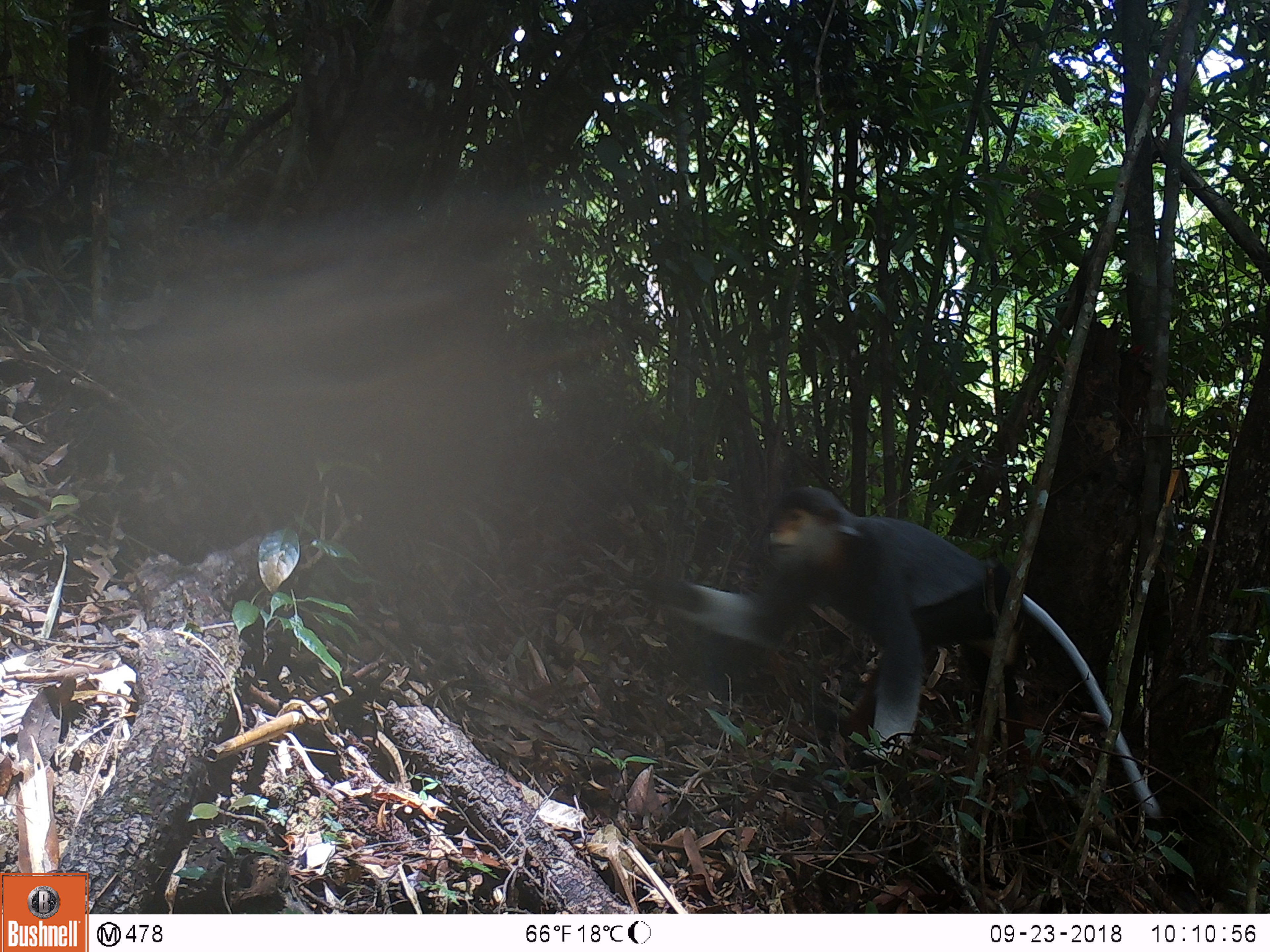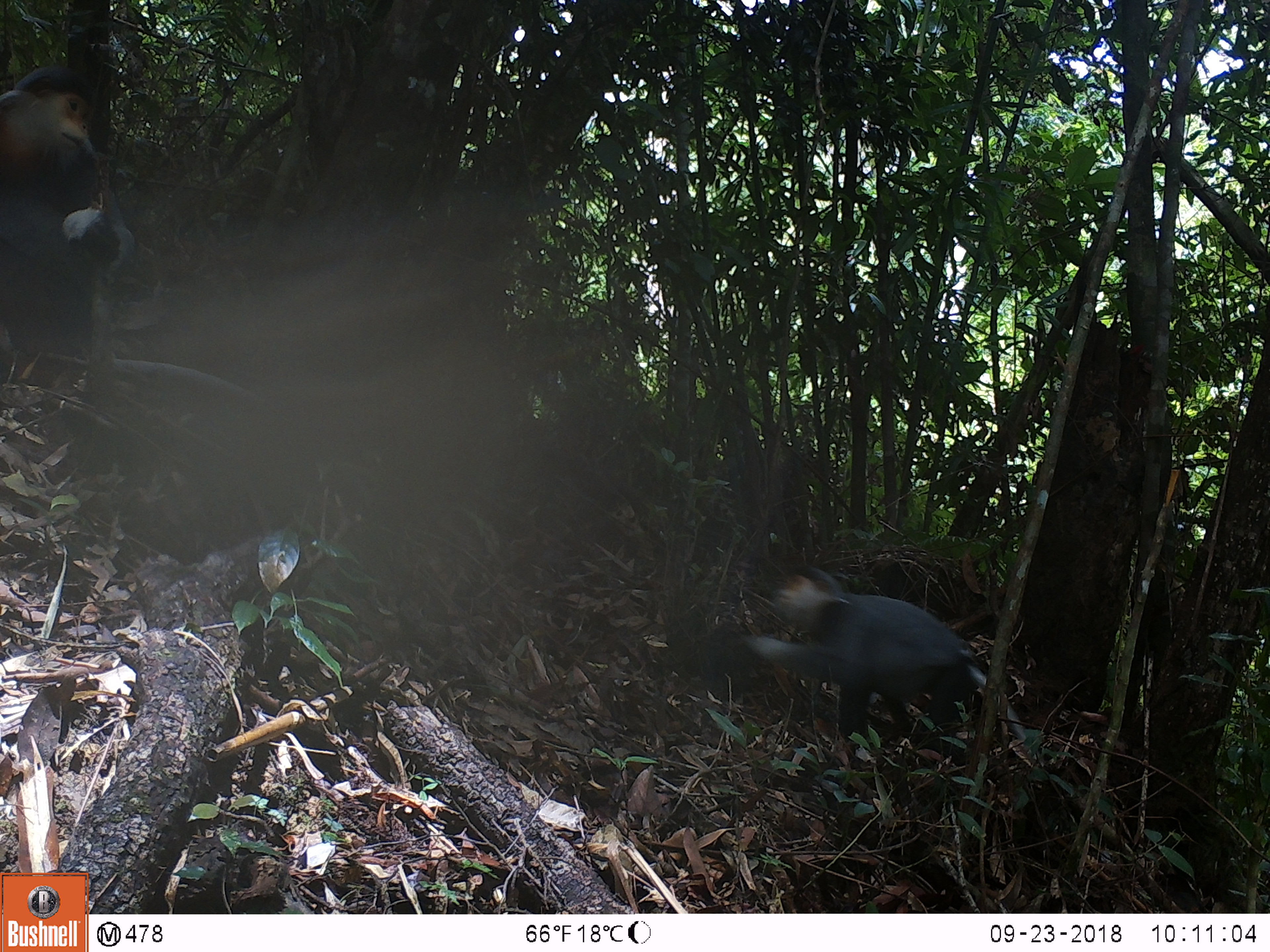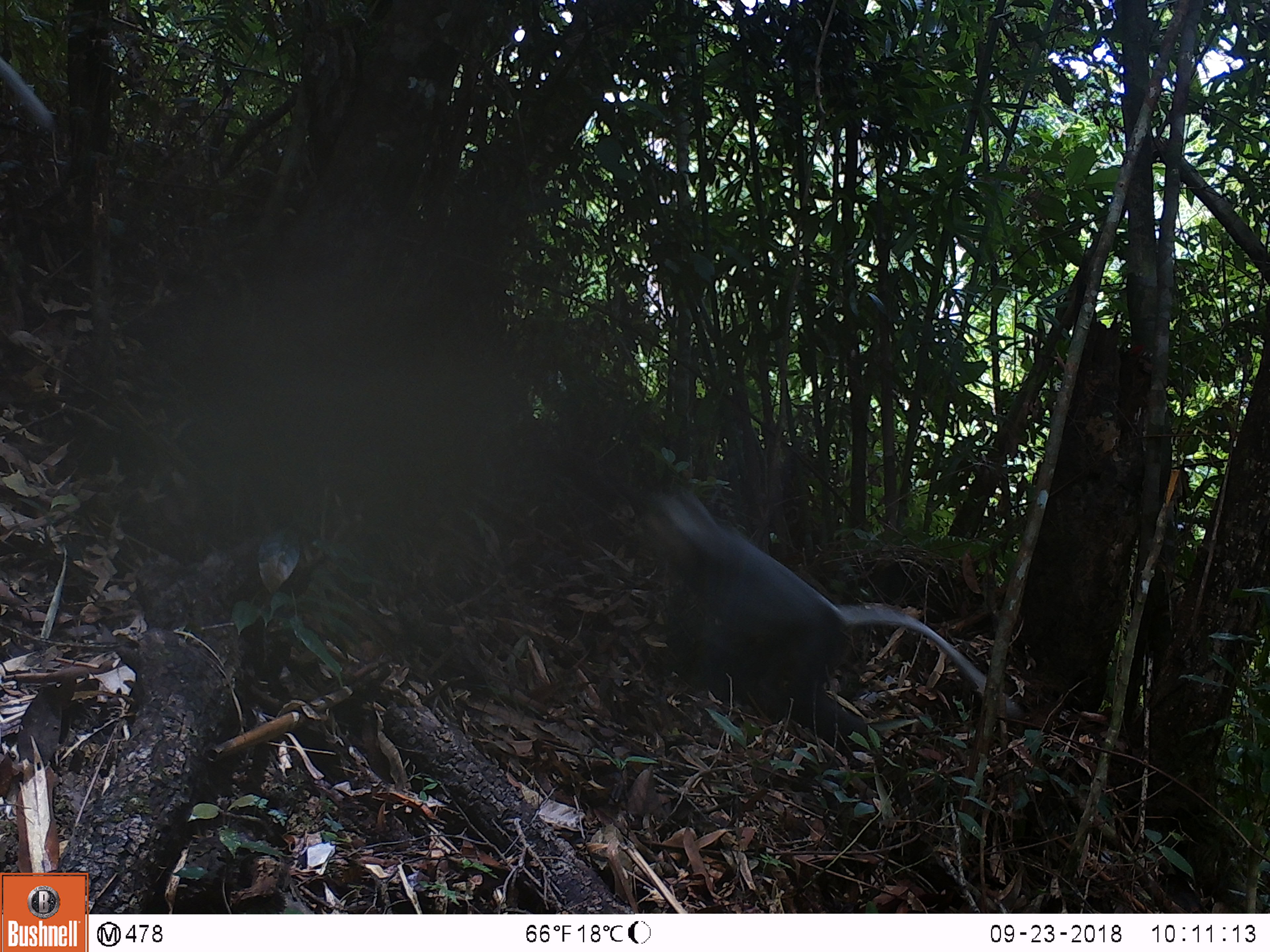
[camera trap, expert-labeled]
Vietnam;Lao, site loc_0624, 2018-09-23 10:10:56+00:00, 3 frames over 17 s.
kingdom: Animalia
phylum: Chordata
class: Mammalia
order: Rodentia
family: Sciuridae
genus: Dremomys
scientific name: Dremomys rufigenis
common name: red-cheeked squirrel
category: red cheeked squirrel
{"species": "red cheeked squirrel (red-cheeked squirrel) (Dremomys rufigenis)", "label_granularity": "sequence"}